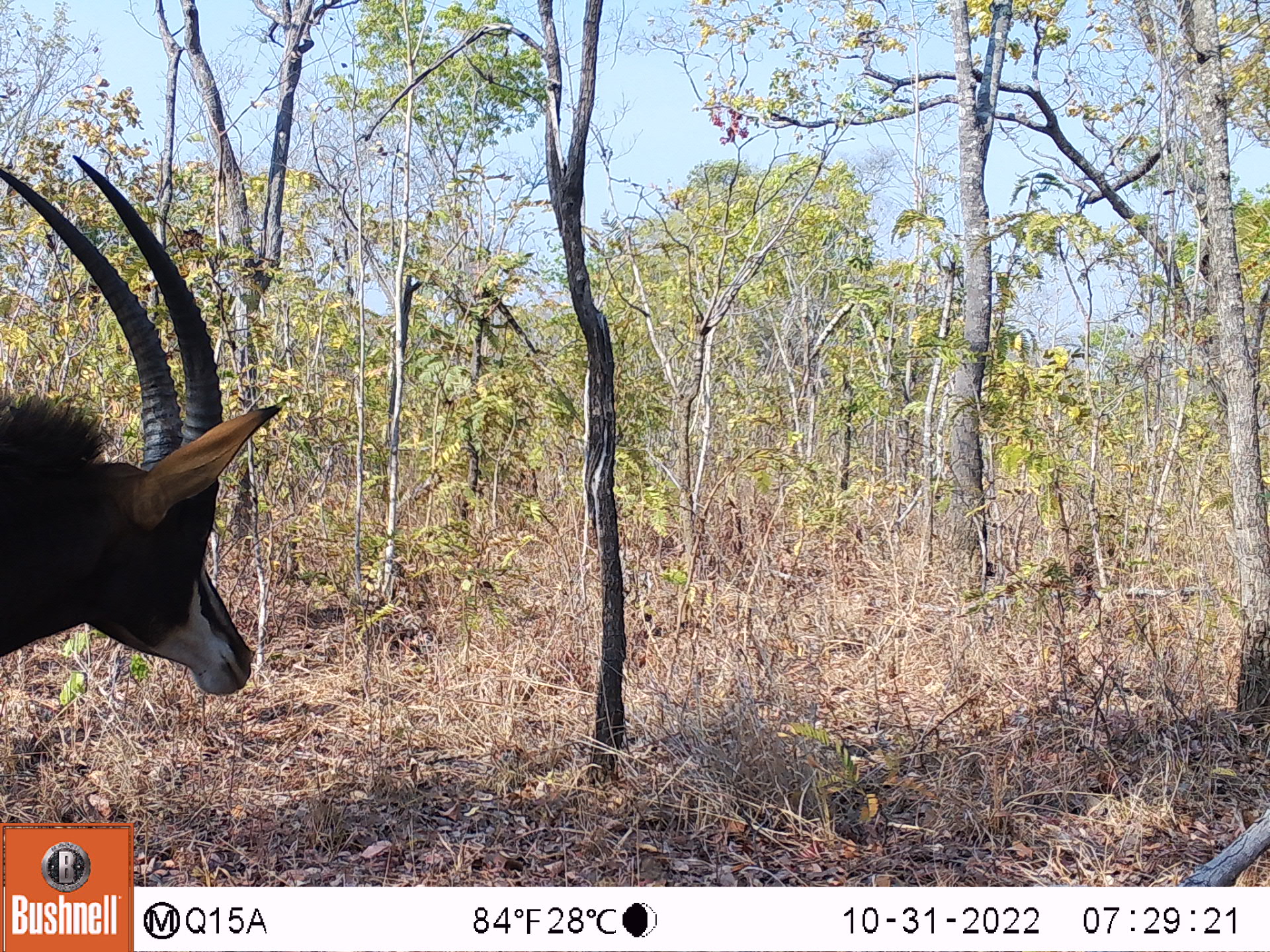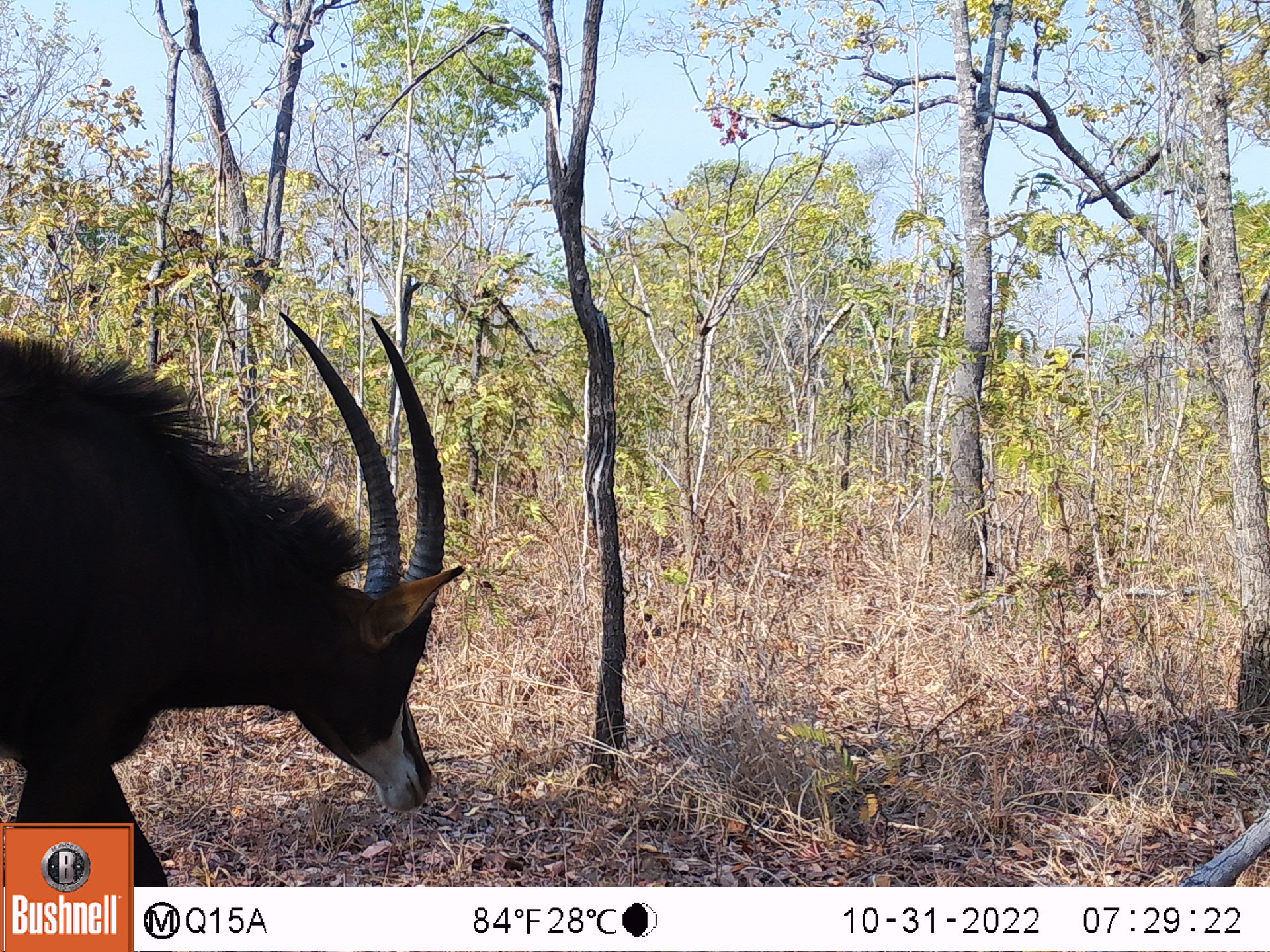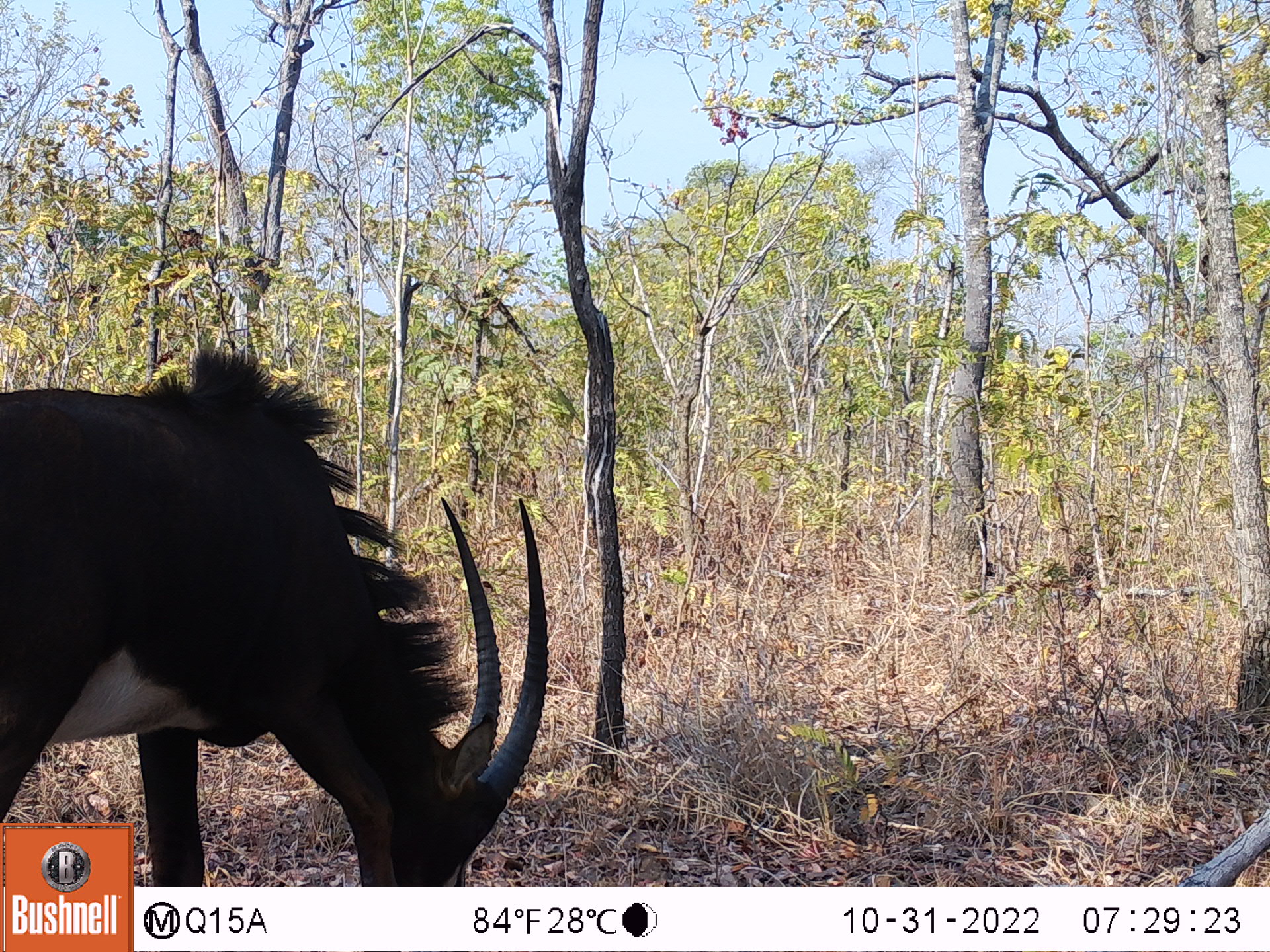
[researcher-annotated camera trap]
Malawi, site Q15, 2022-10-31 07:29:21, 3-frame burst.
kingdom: Animalia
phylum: Chordata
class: Mammalia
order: Artiodactyla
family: Bovidae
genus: Hippotragus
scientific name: Hippotragus niger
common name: sable antelope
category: sable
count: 1